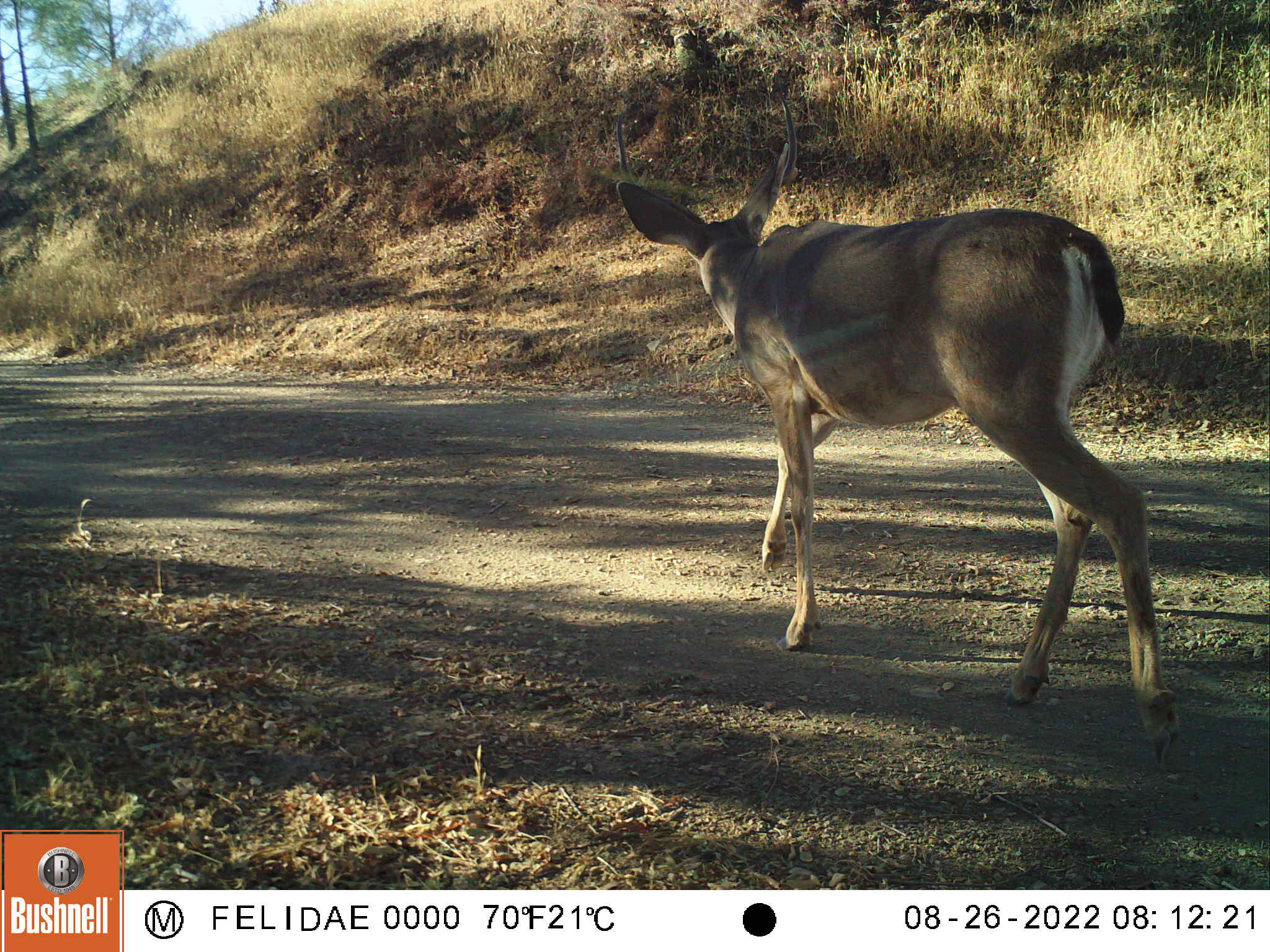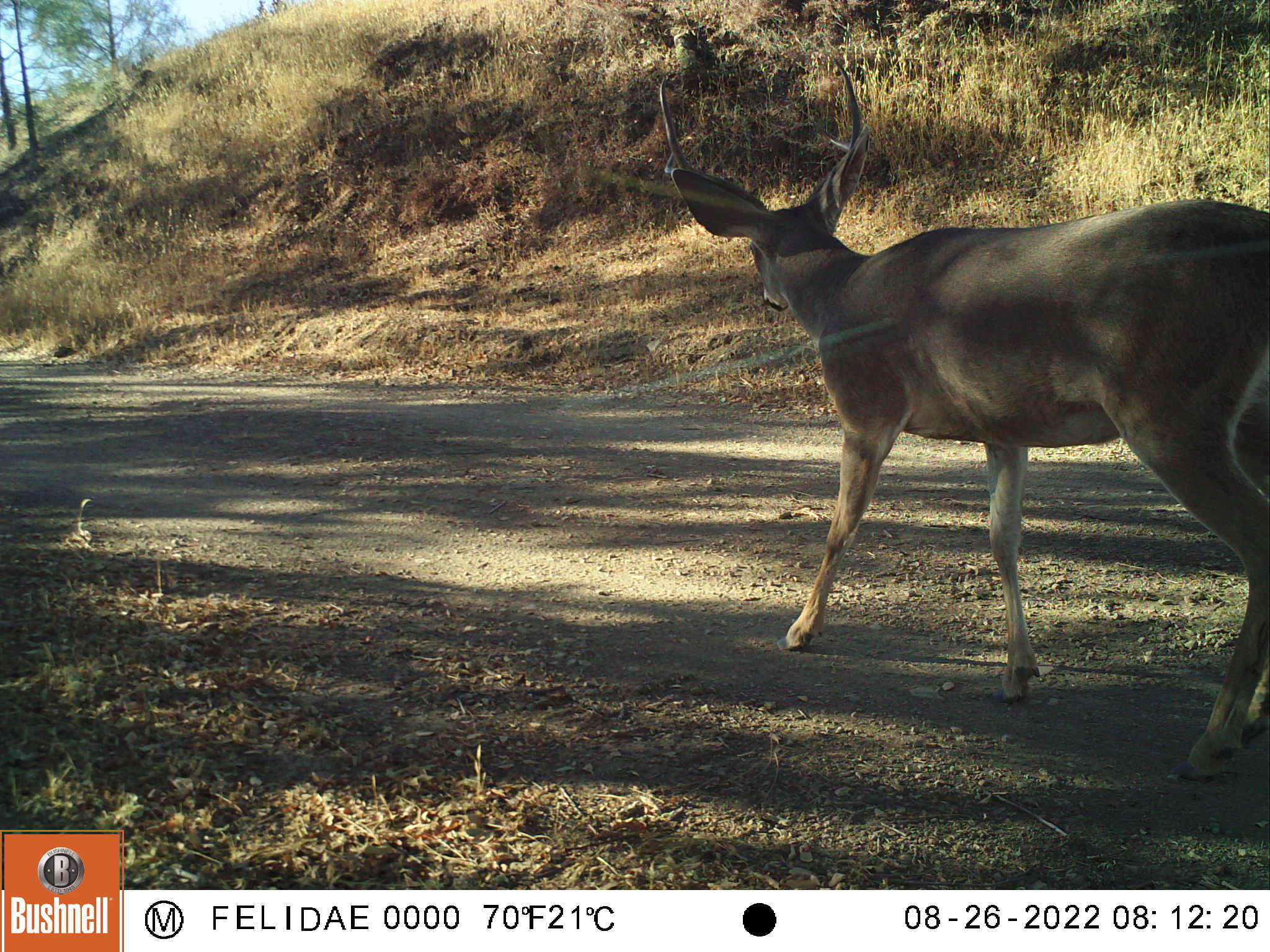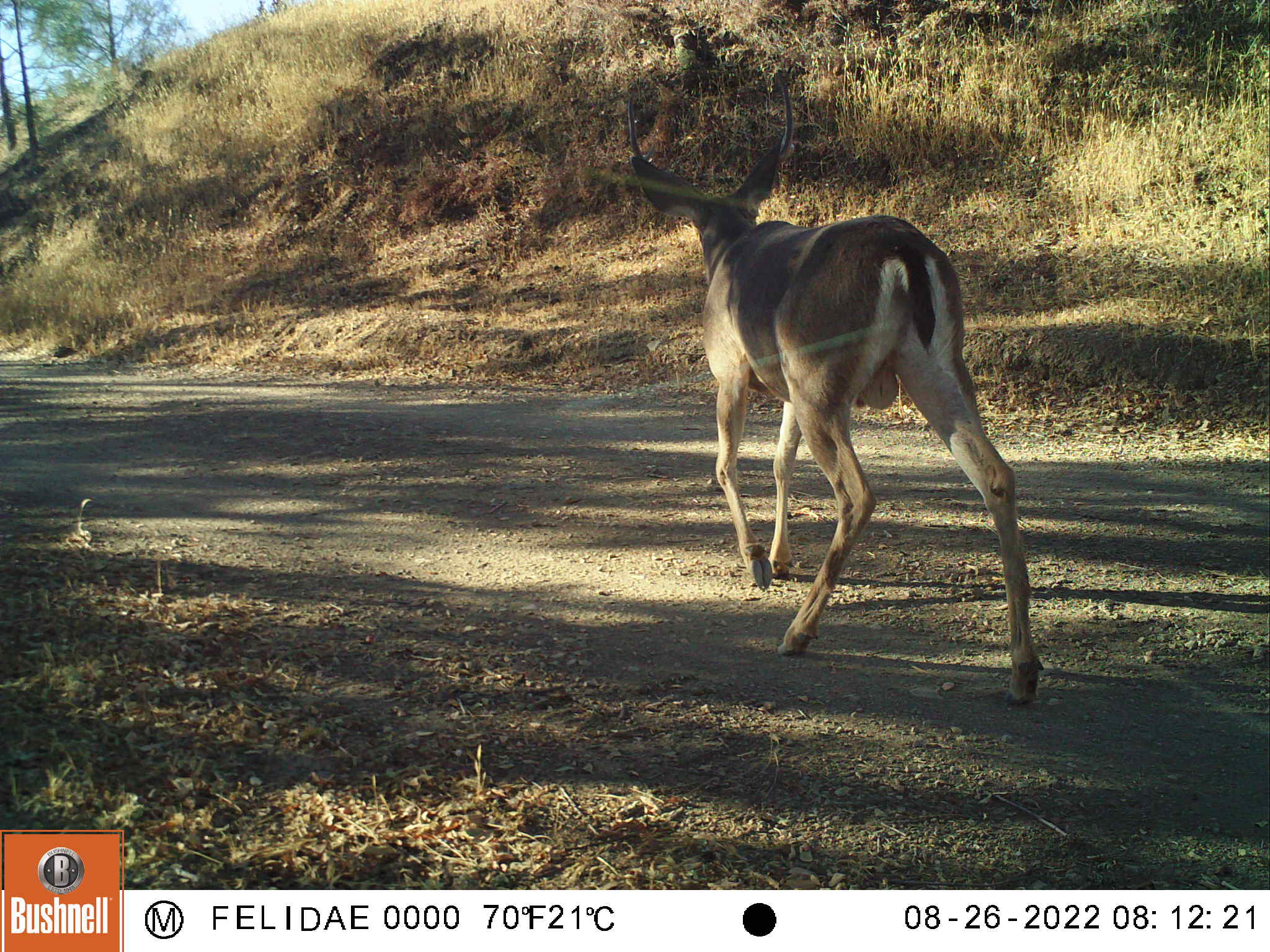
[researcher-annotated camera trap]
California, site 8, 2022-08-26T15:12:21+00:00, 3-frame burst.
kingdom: Animalia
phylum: Chordata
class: Mammalia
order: Artiodactyla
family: Cervidae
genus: Odocoileus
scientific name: Odocoileus hemionus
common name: mule deer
Mule deer (Odocoileus hemionus).